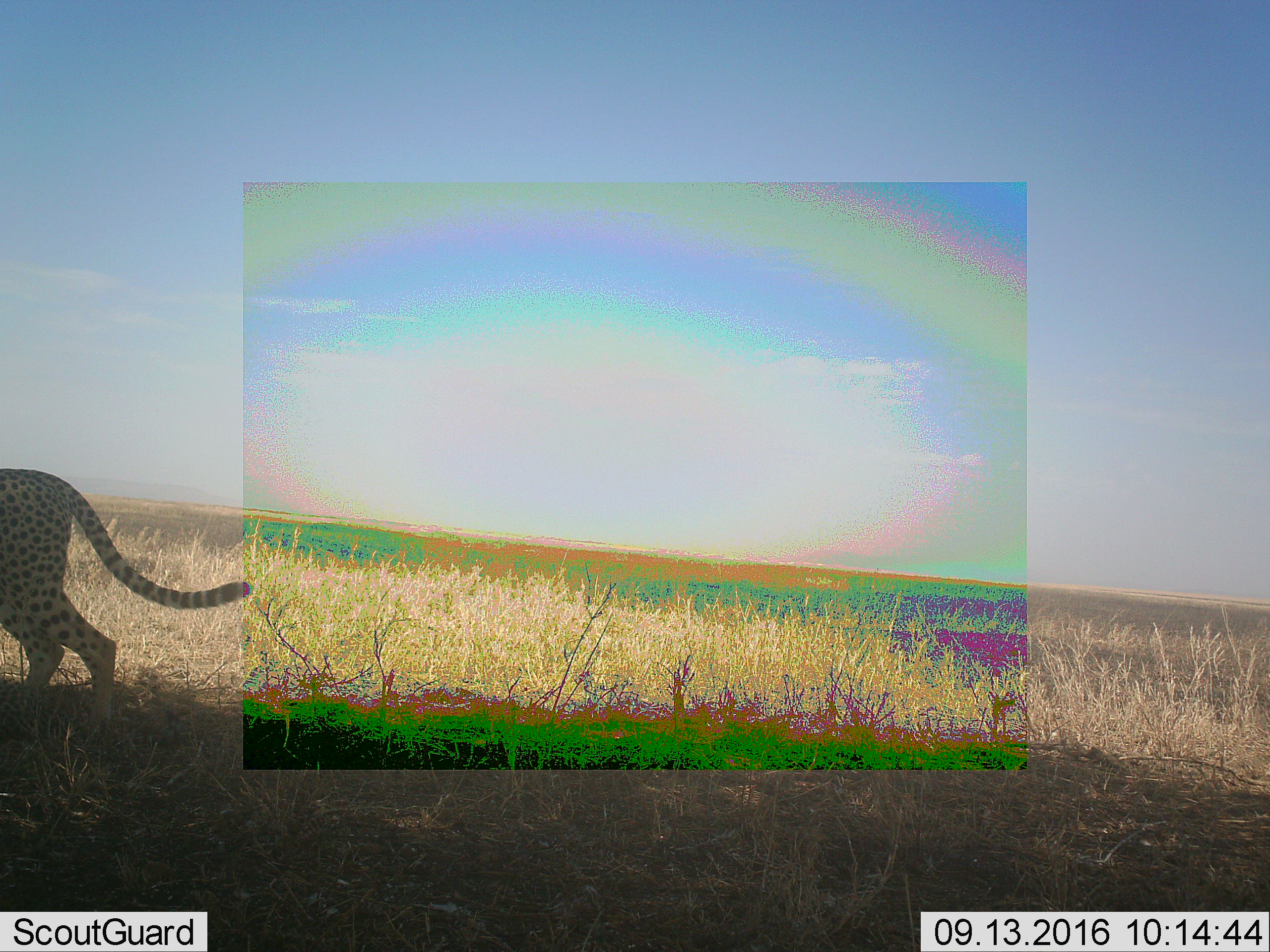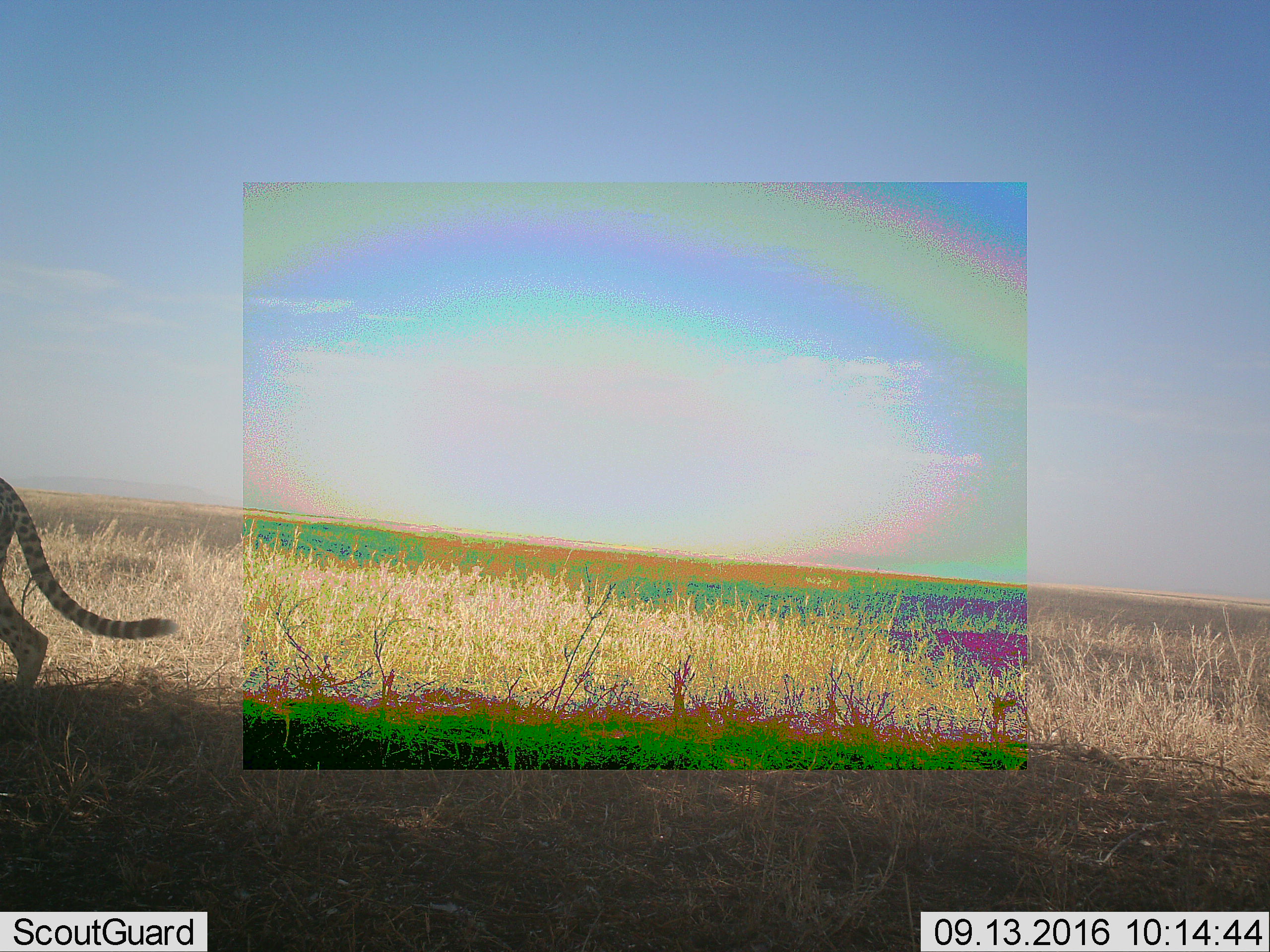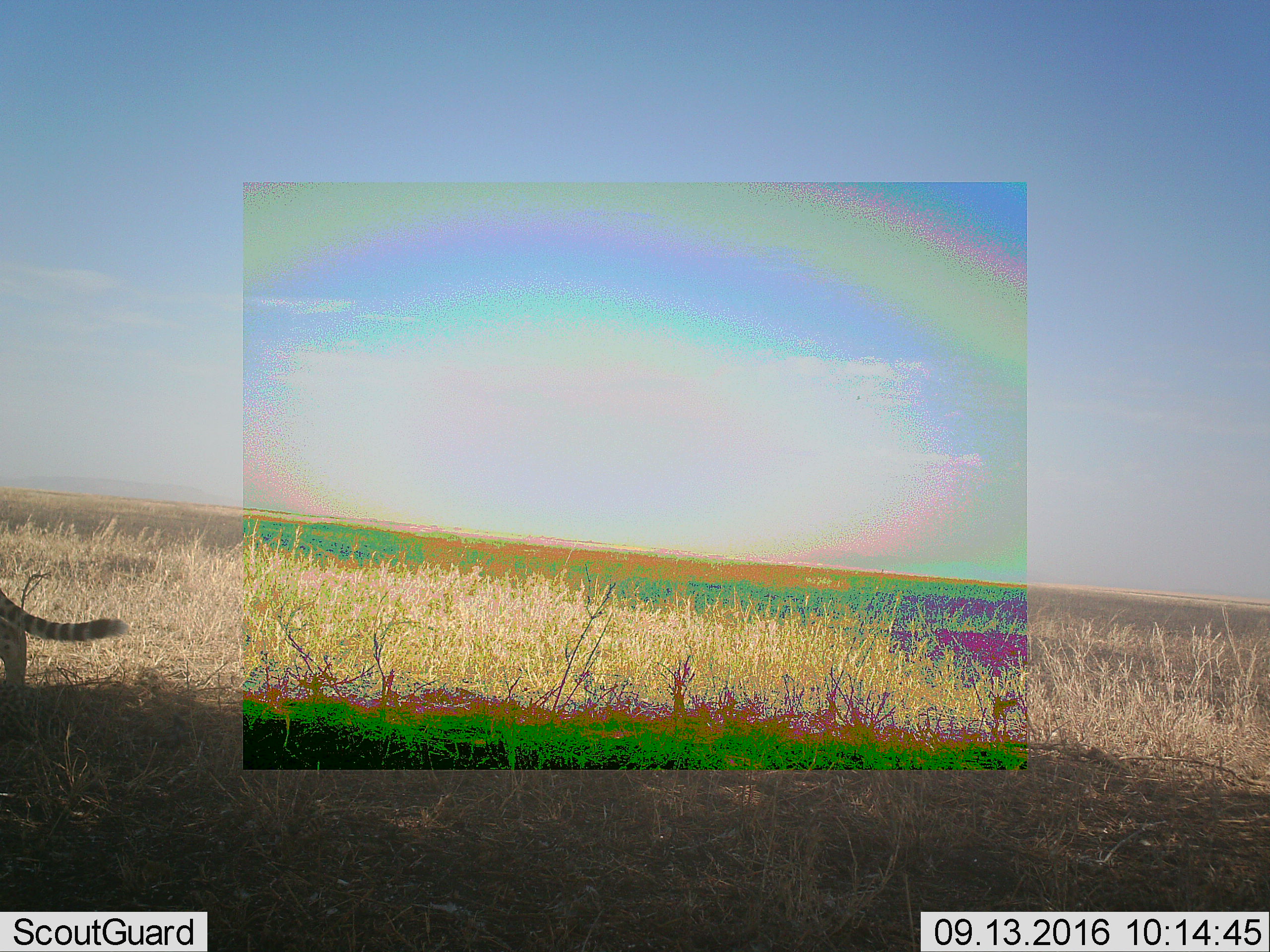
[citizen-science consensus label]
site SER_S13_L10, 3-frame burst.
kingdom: Animalia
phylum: Chordata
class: Mammalia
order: Carnivora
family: Felidae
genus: Acinonyx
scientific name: Acinonyx jubatus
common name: cheetah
Cheetah (Acinonyx jubatus), count 1. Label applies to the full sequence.